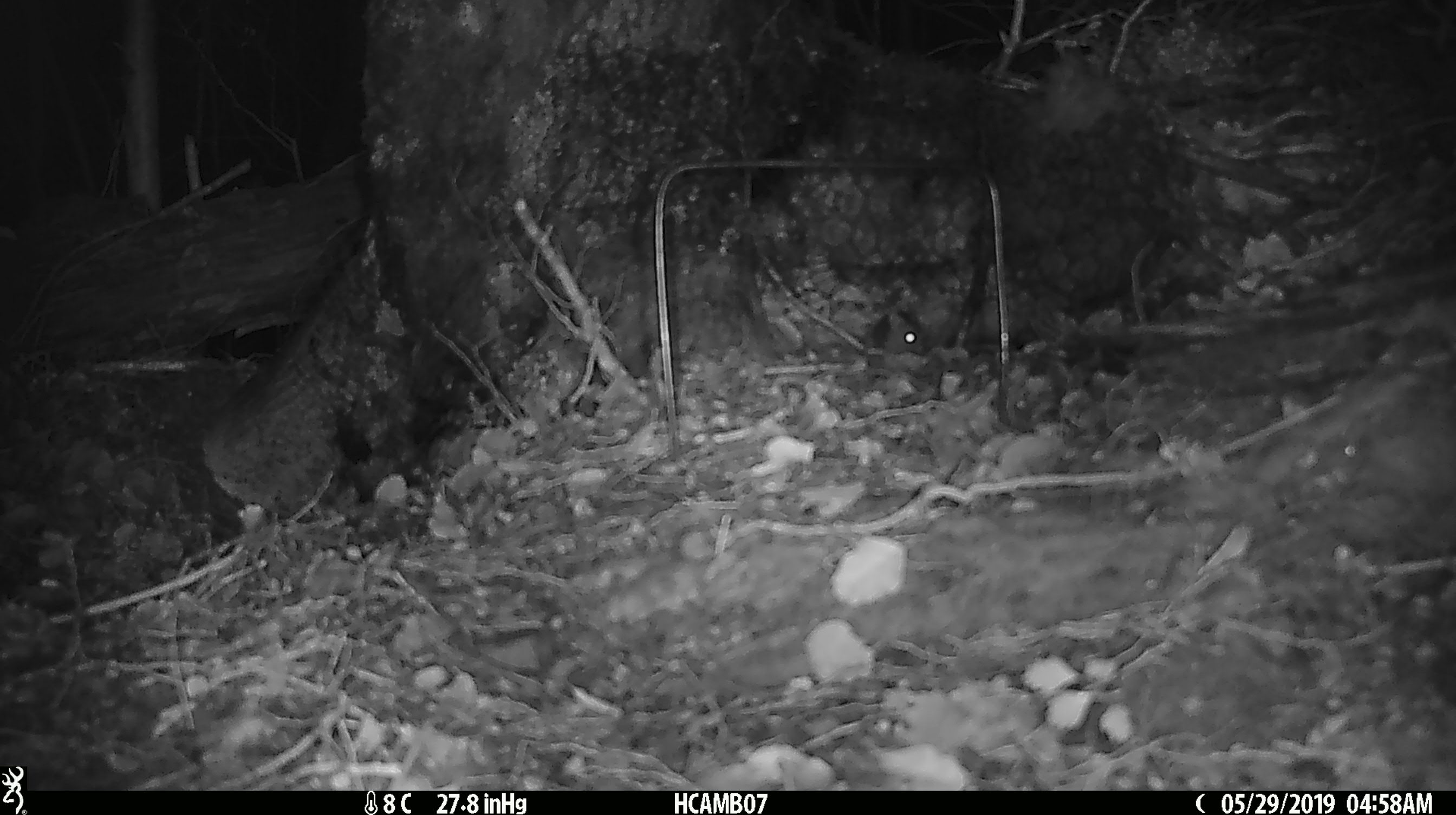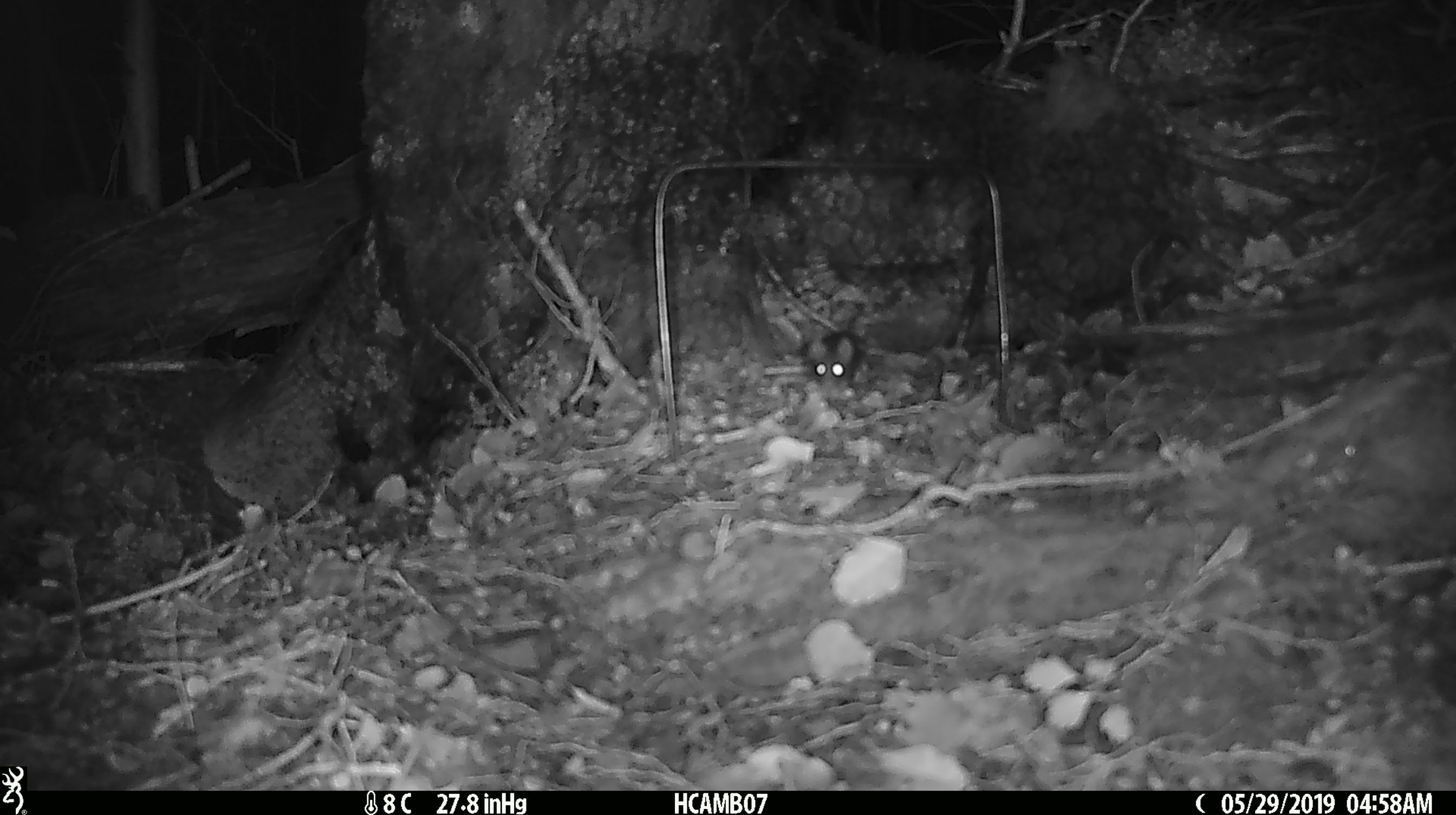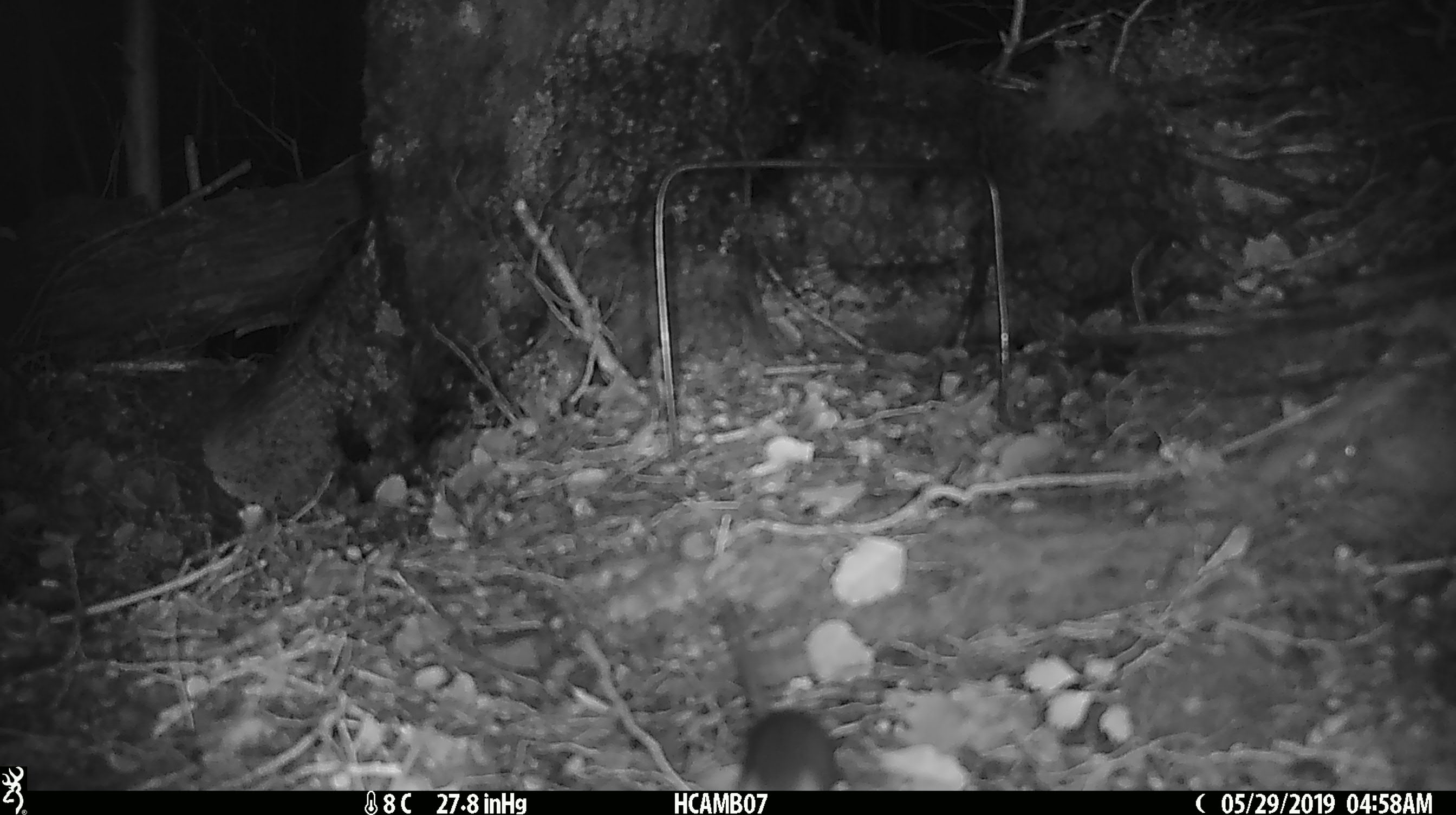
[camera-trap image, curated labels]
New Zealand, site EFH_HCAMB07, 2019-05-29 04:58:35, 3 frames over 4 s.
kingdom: Animalia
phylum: Chordata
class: Mammalia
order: Rodentia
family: Muridae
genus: Mus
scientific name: Mus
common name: mouse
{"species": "mouse (Mus)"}